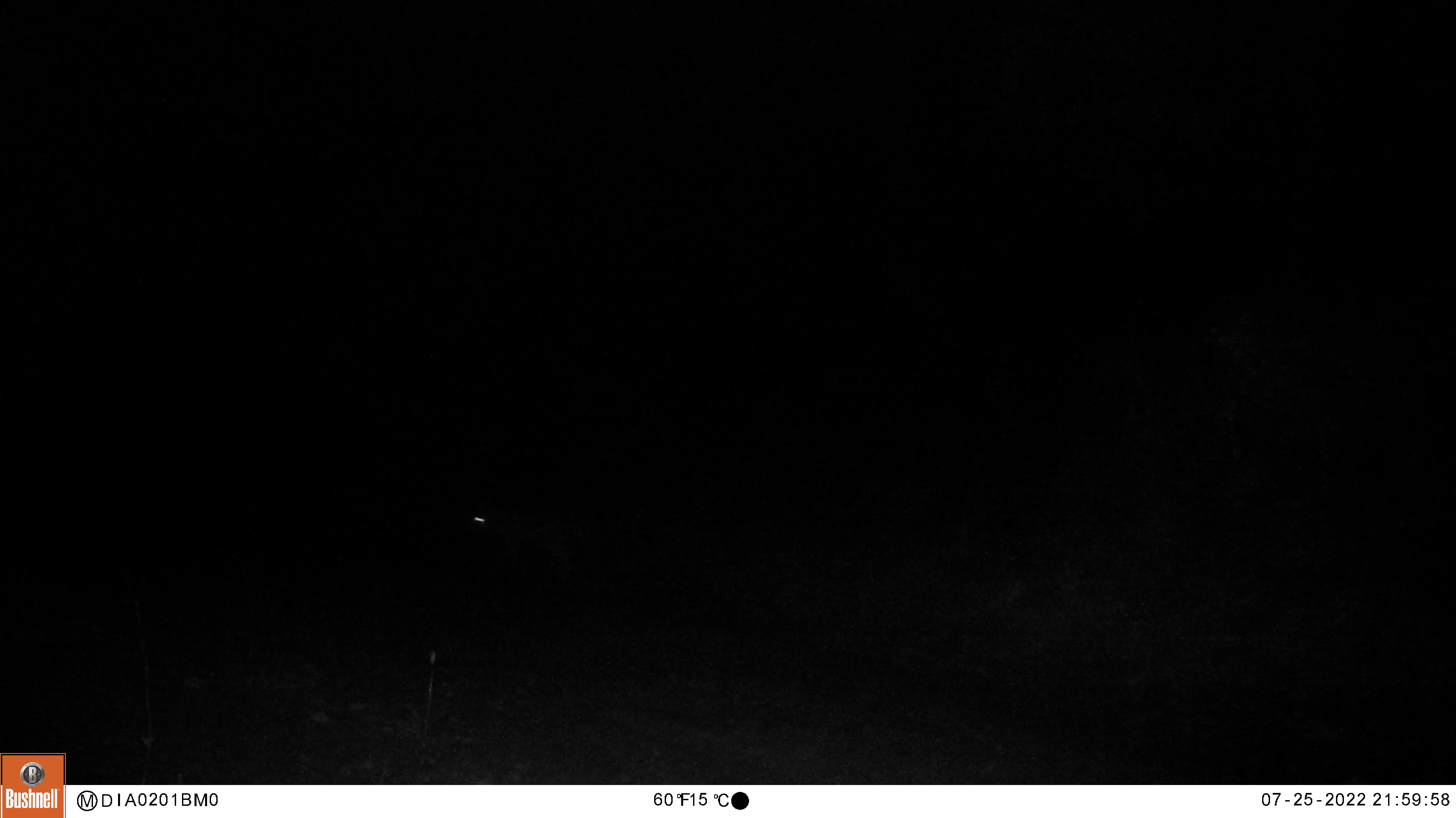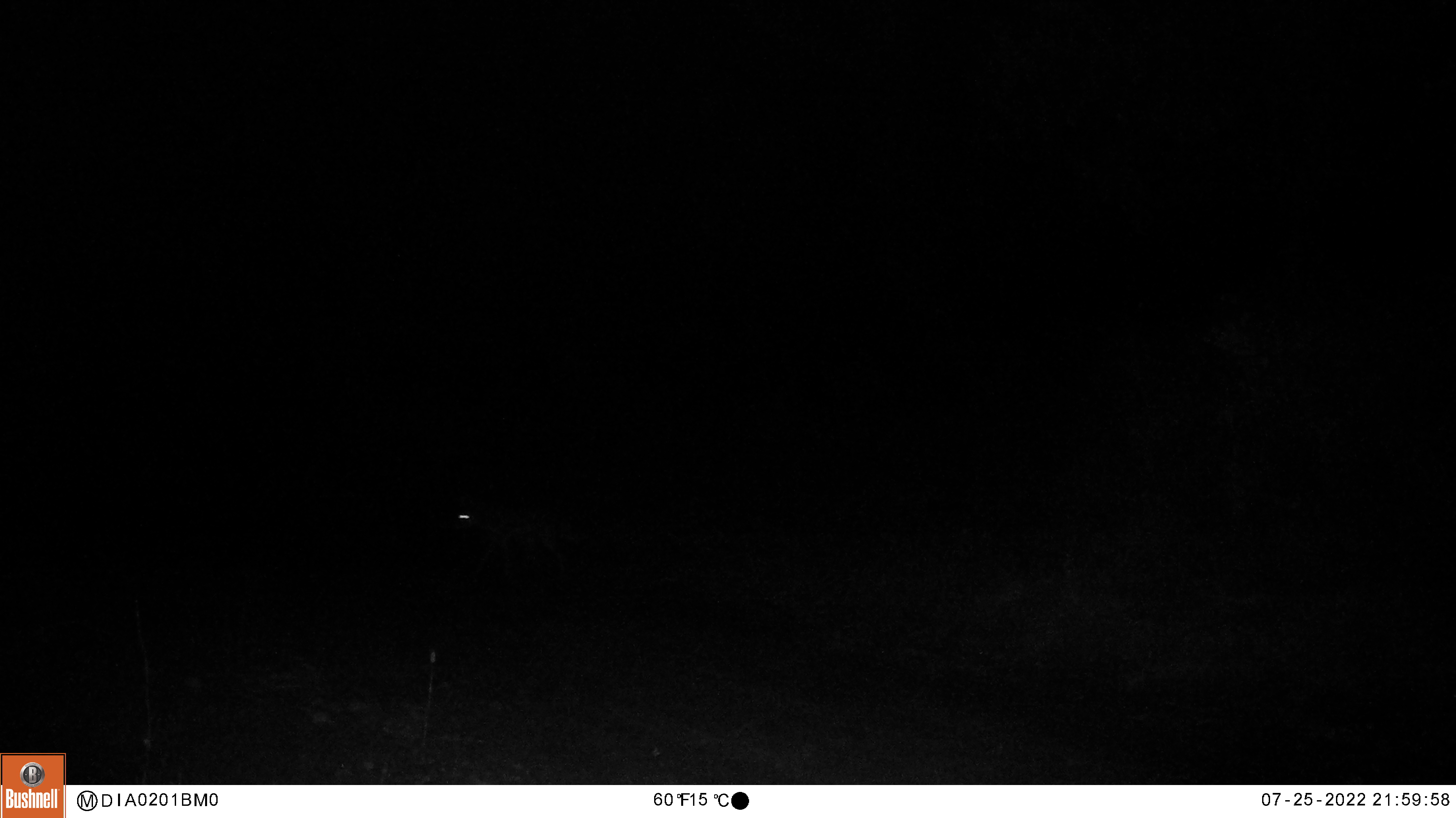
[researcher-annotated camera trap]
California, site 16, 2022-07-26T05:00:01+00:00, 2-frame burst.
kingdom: Animalia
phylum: Chordata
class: Mammalia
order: Carnivora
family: Canidae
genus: Canis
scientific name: Canis latrans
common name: coyote